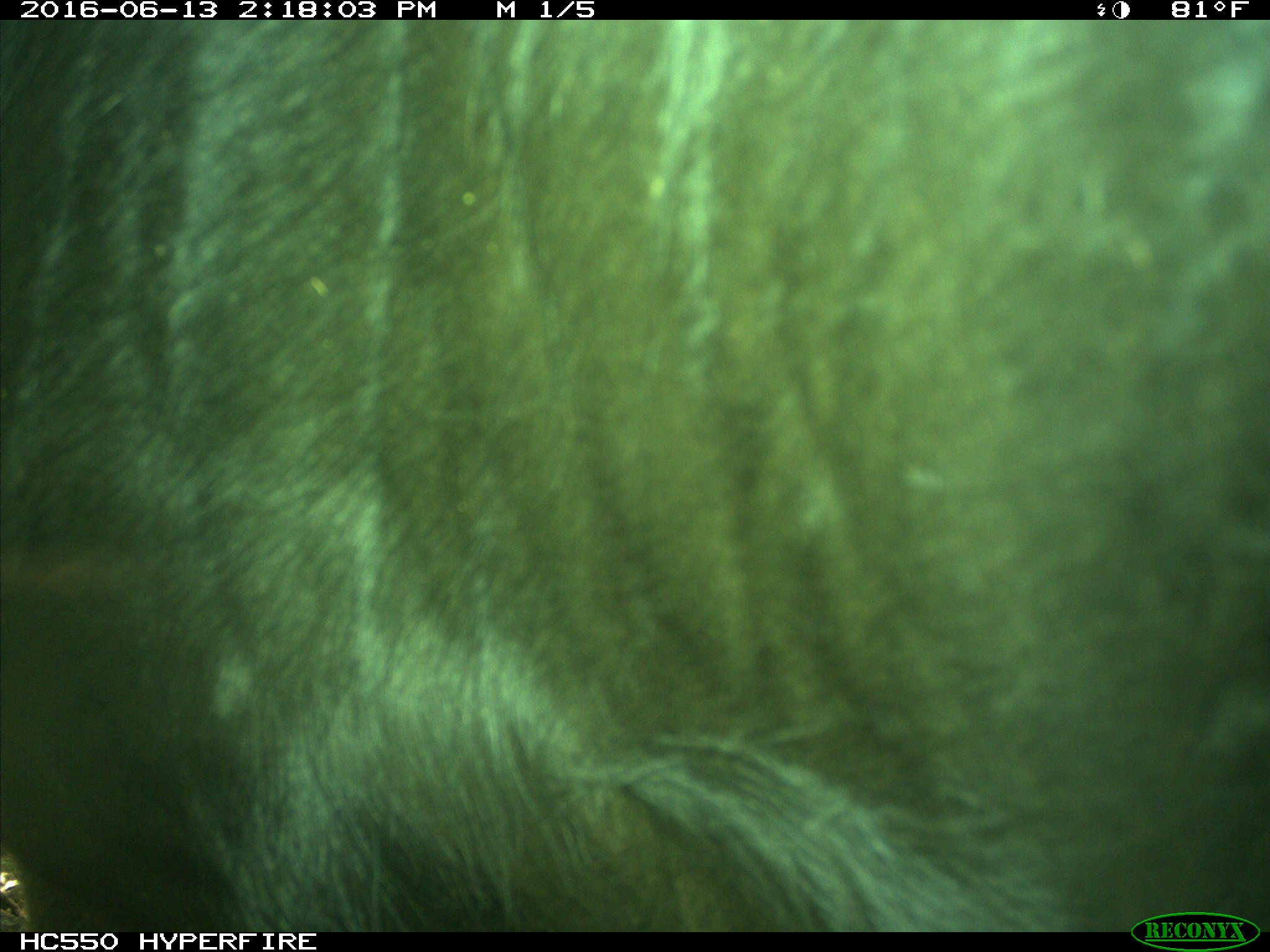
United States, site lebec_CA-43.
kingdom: Animalia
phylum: Chordata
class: Mammalia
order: Artiodactyla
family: Bovidae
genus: Bos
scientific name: Bos taurus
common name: domestic cow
Bos taurus (domestic cow).